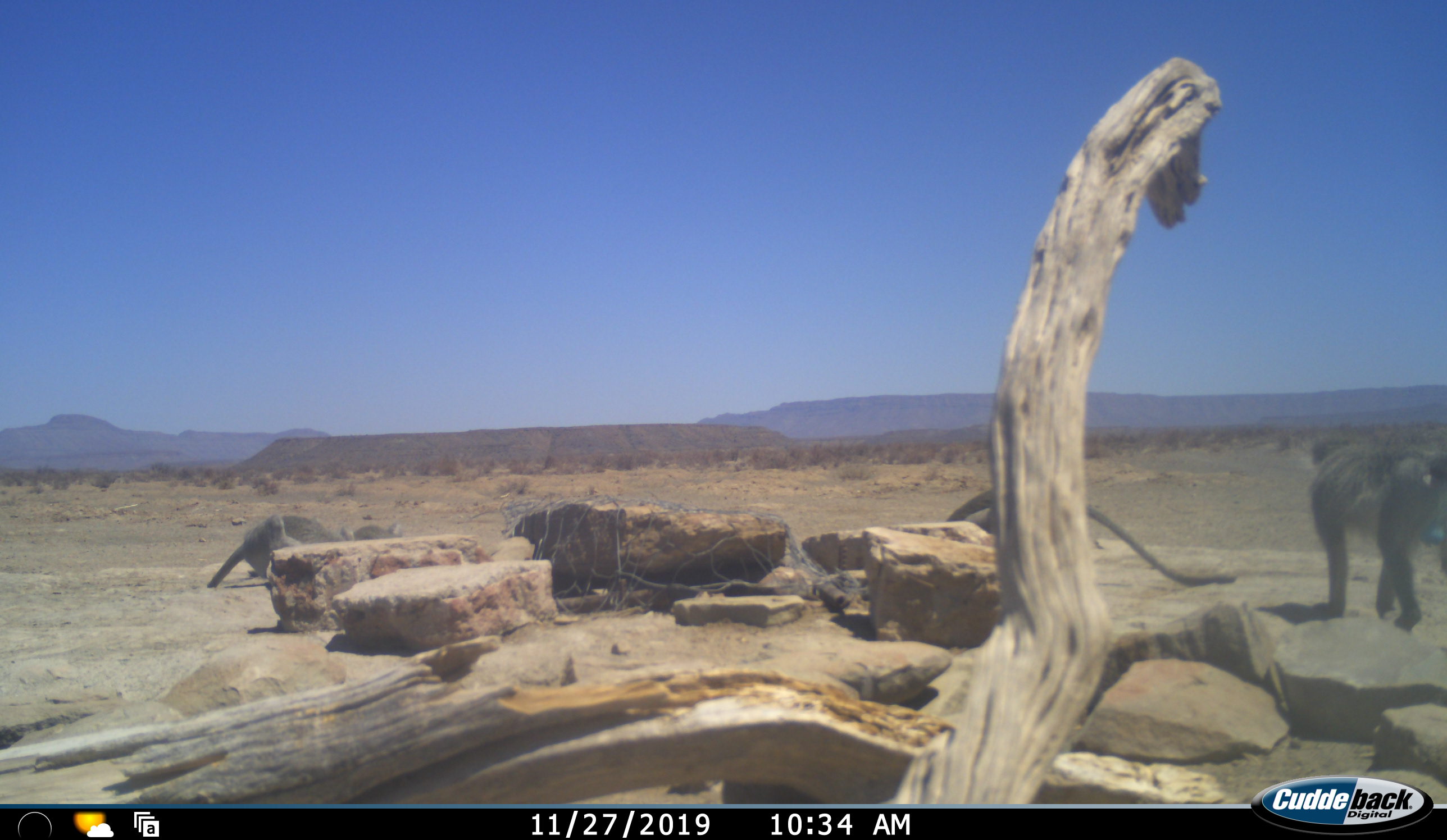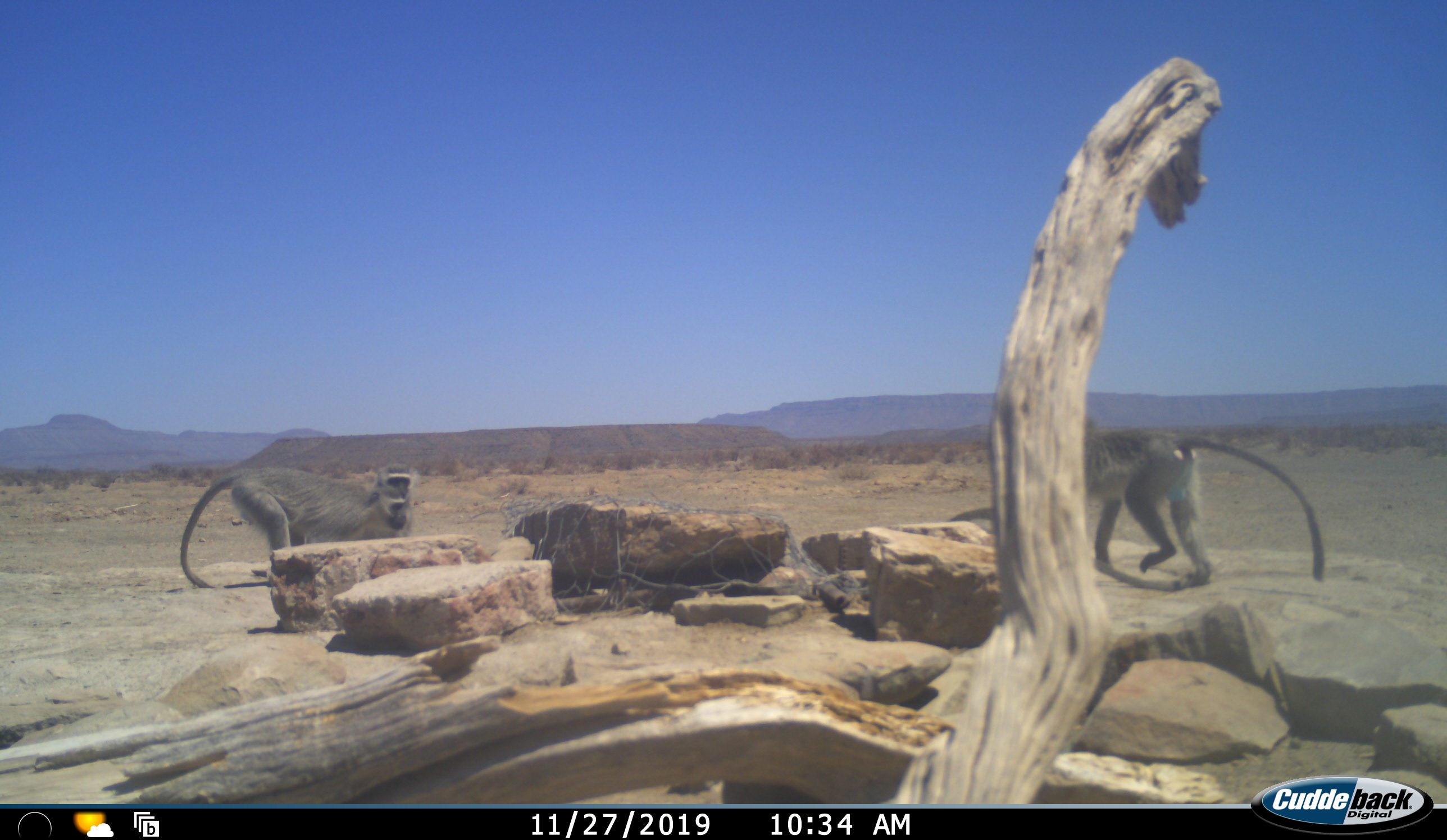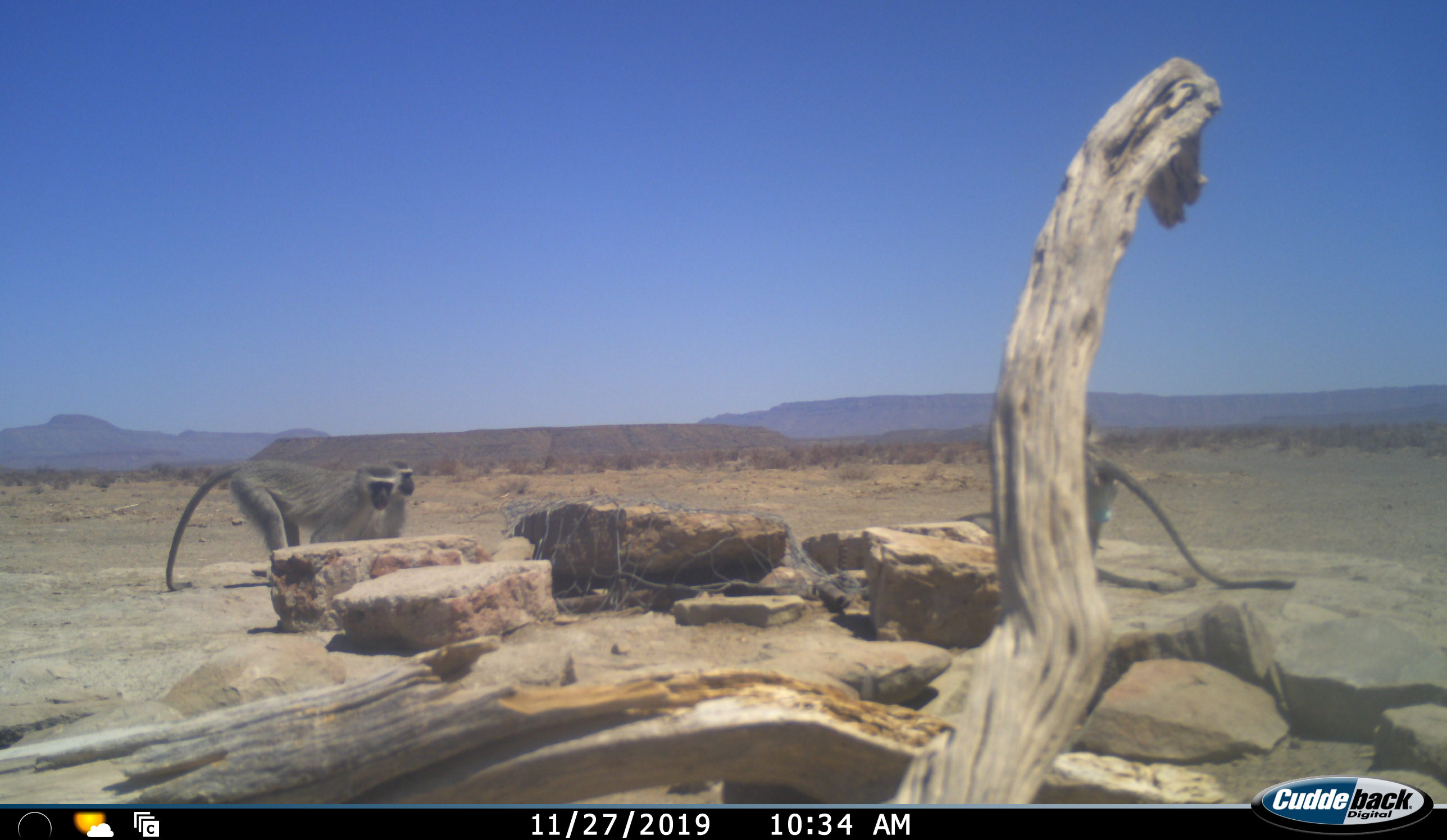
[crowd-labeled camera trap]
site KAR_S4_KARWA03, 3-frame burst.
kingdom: Animalia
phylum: Chordata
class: Mammalia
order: Primates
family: Cercopithecidae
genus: Chlorocebus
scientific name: Chlorocebus pygerythrus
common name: vervet monkey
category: monkeyvervet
Monkeyvervet (vervet monkey) (Chlorocebus pygerythrus), count 3. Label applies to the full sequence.